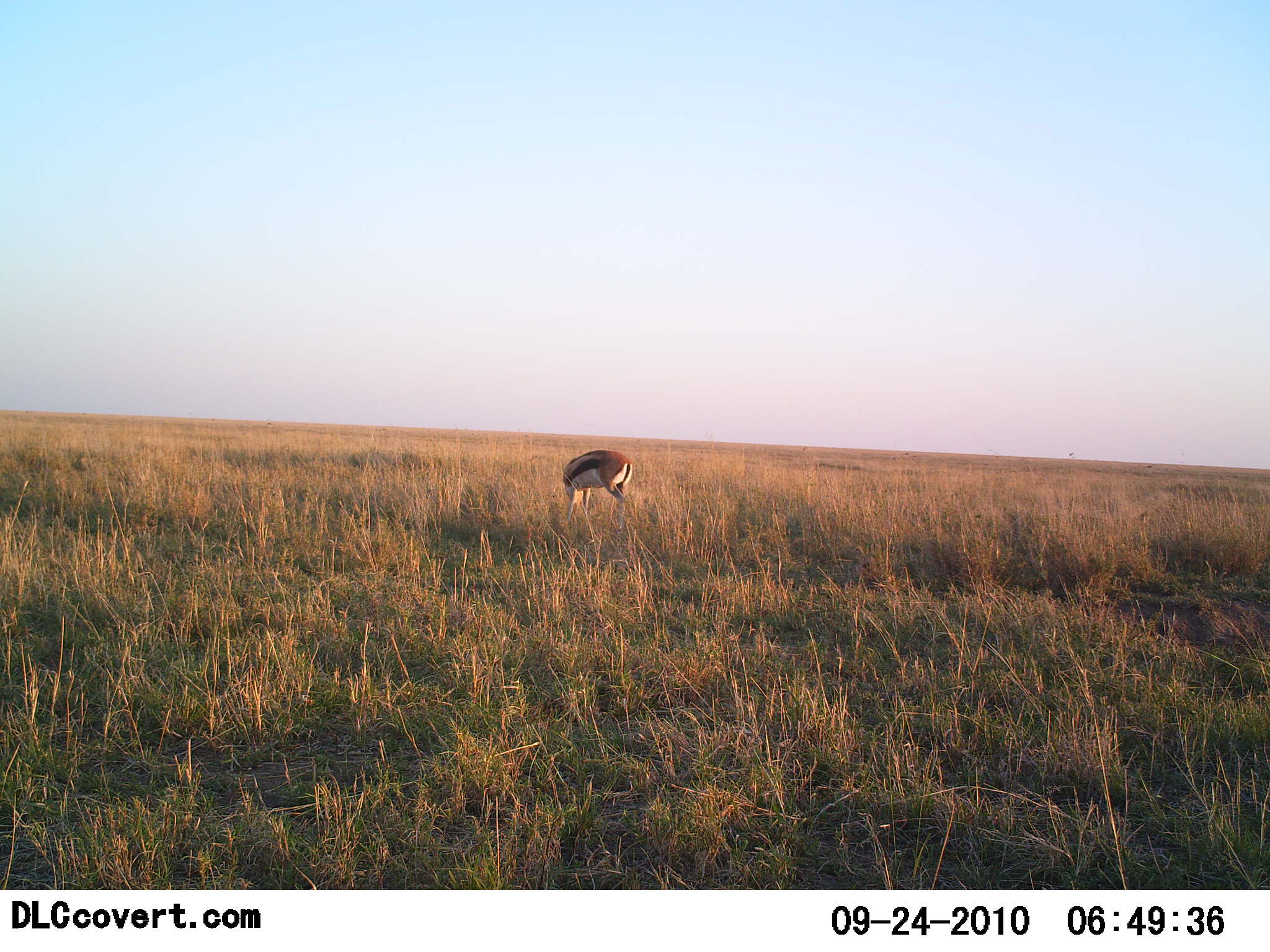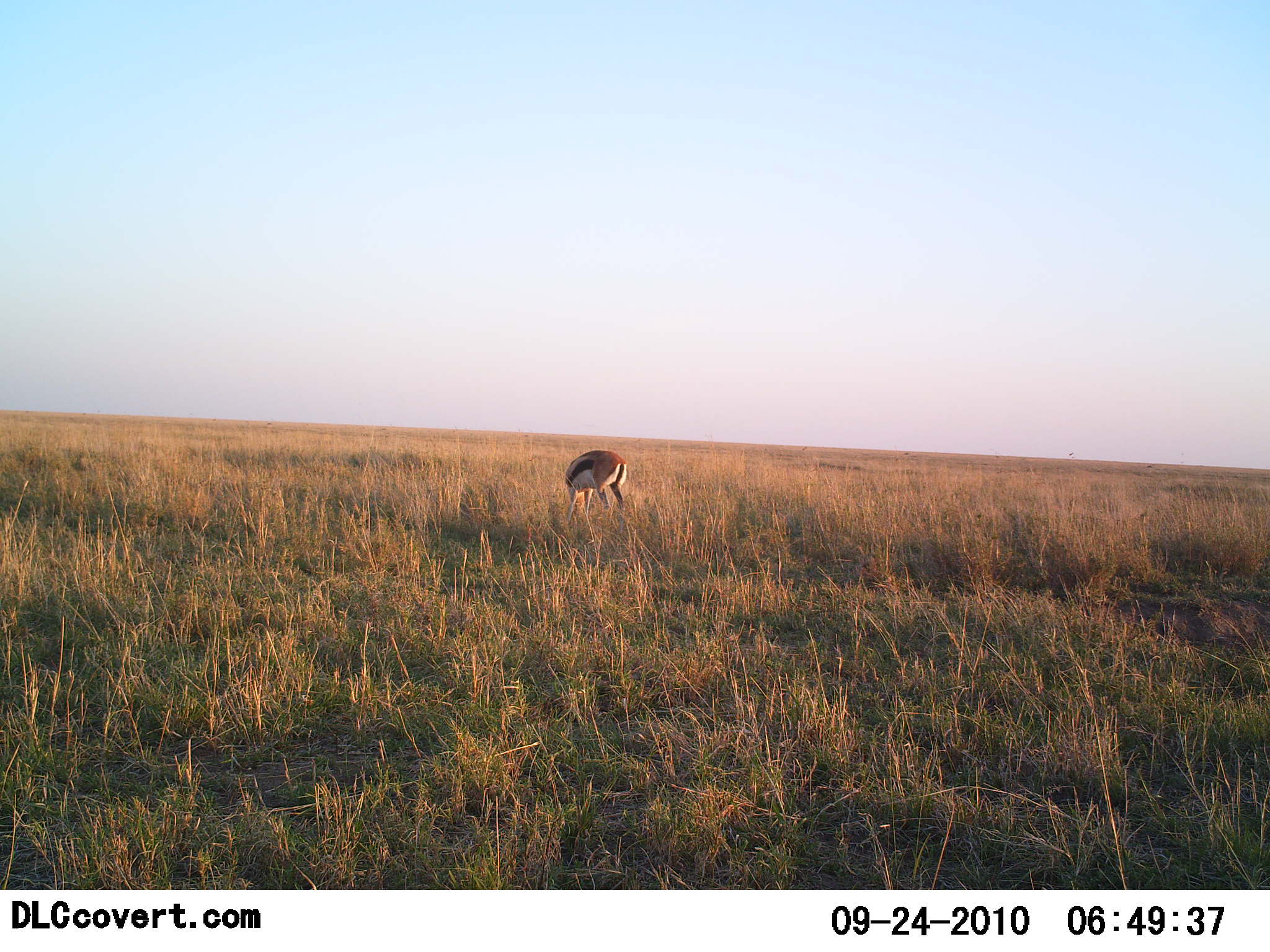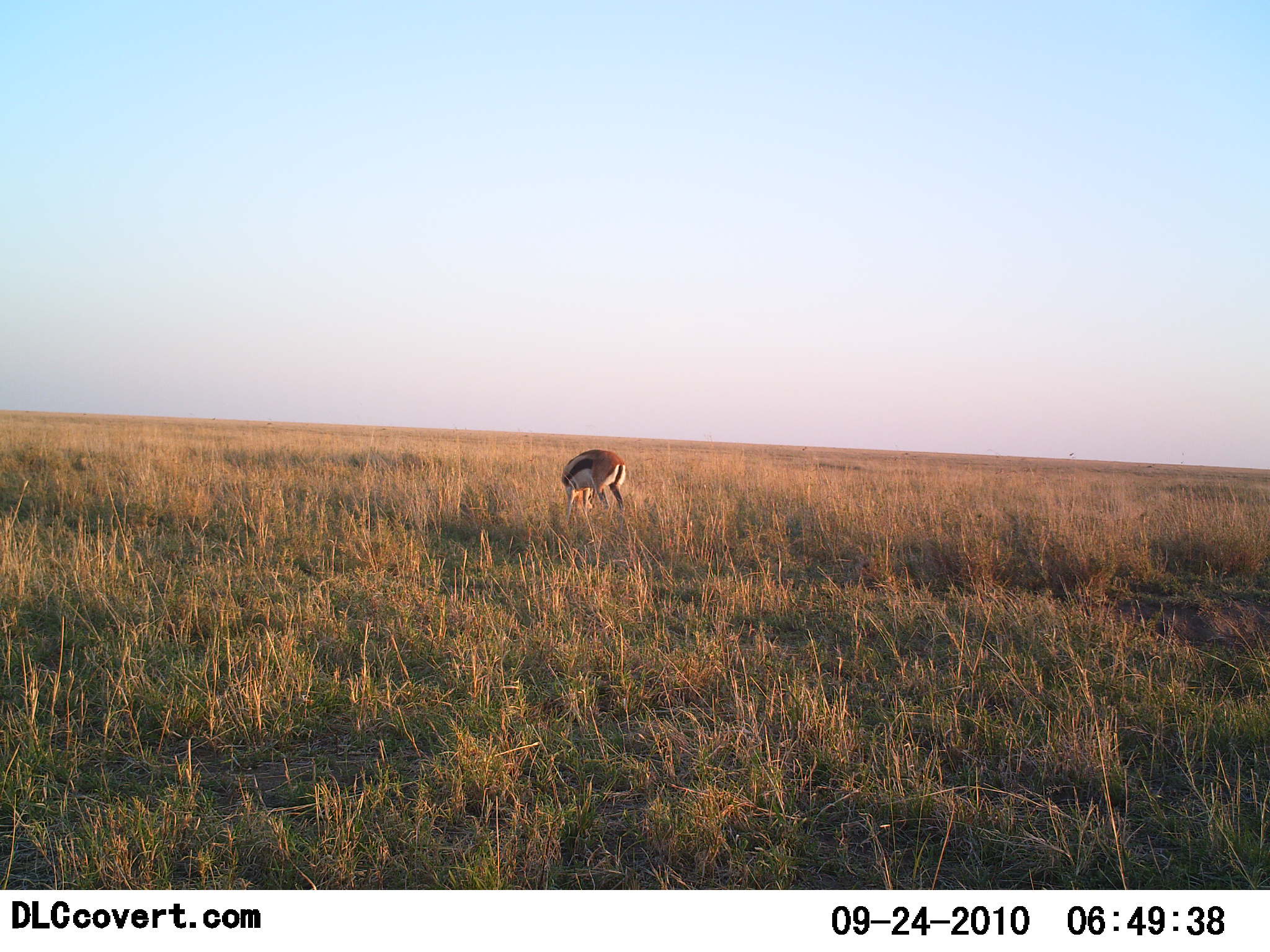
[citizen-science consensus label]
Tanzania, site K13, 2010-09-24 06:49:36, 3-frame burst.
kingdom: Animalia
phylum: Chordata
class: Mammalia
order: Artiodactyla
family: Bovidae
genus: Eudorcas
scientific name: Eudorcas thomsonii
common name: thomson's gazelle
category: gazellethomsons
Gazellethomsons (thomson's gazelle) (Eudorcas thomsonii), count 1. Behavior (volunteer vote fractions): standing 32%, resting 0%, moving 0%, interacting 0%. Young present (vote fraction): 0%. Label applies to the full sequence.